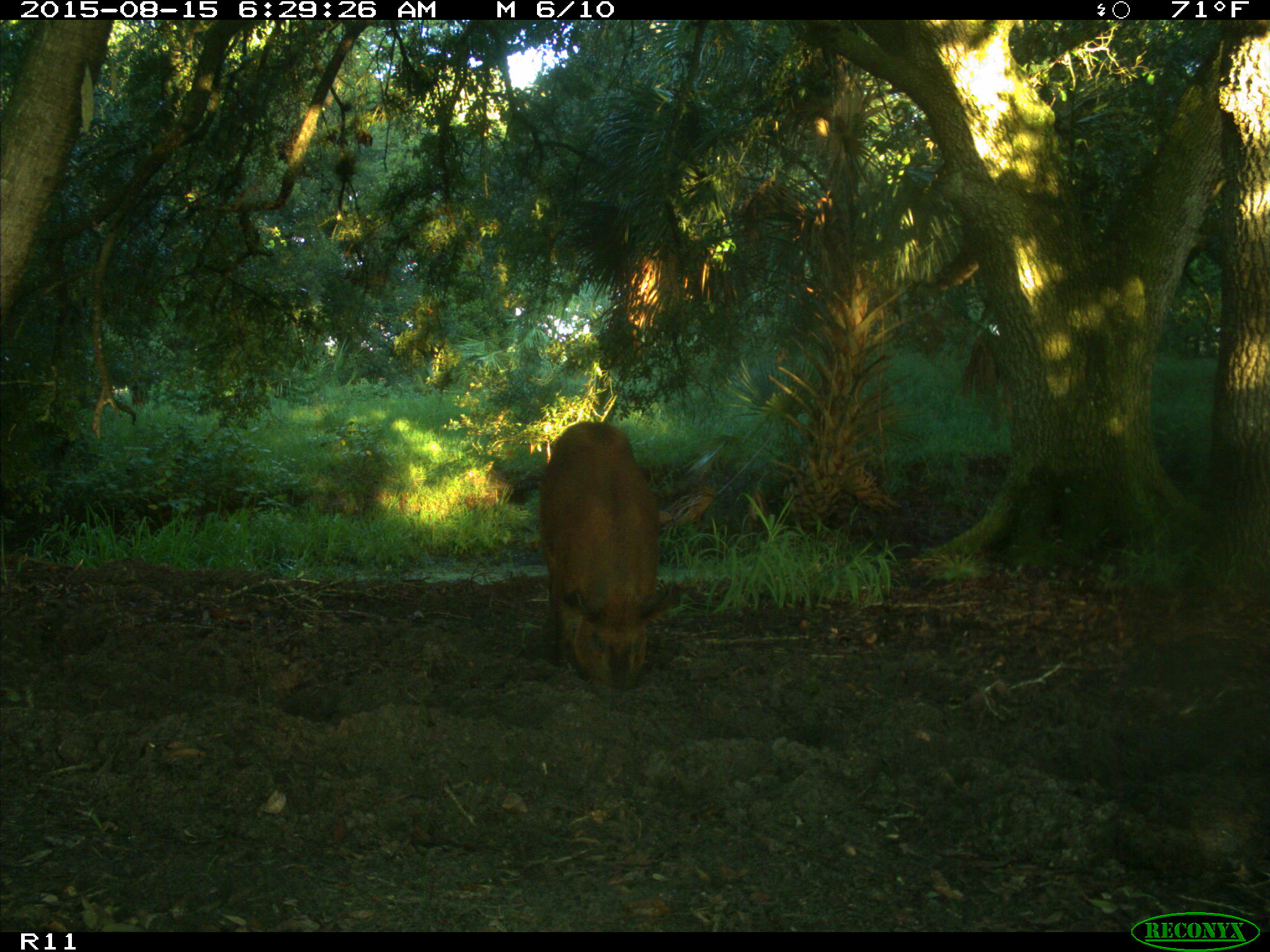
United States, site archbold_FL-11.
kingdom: Animalia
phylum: Chordata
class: Mammalia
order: Artiodactyla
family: Suidae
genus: Sus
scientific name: Sus scrofa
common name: wild boar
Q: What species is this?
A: Sus scrofa (wild boar).